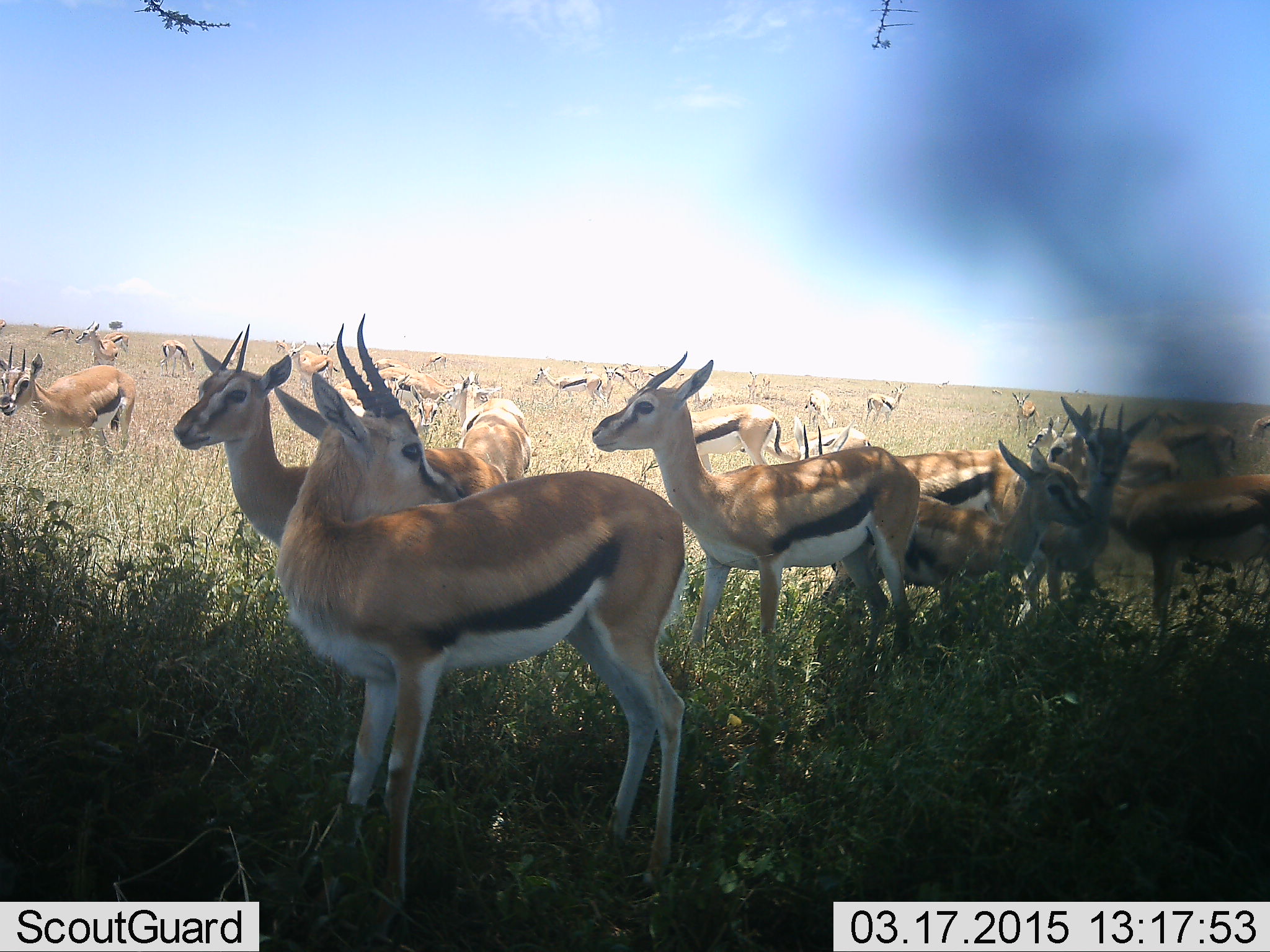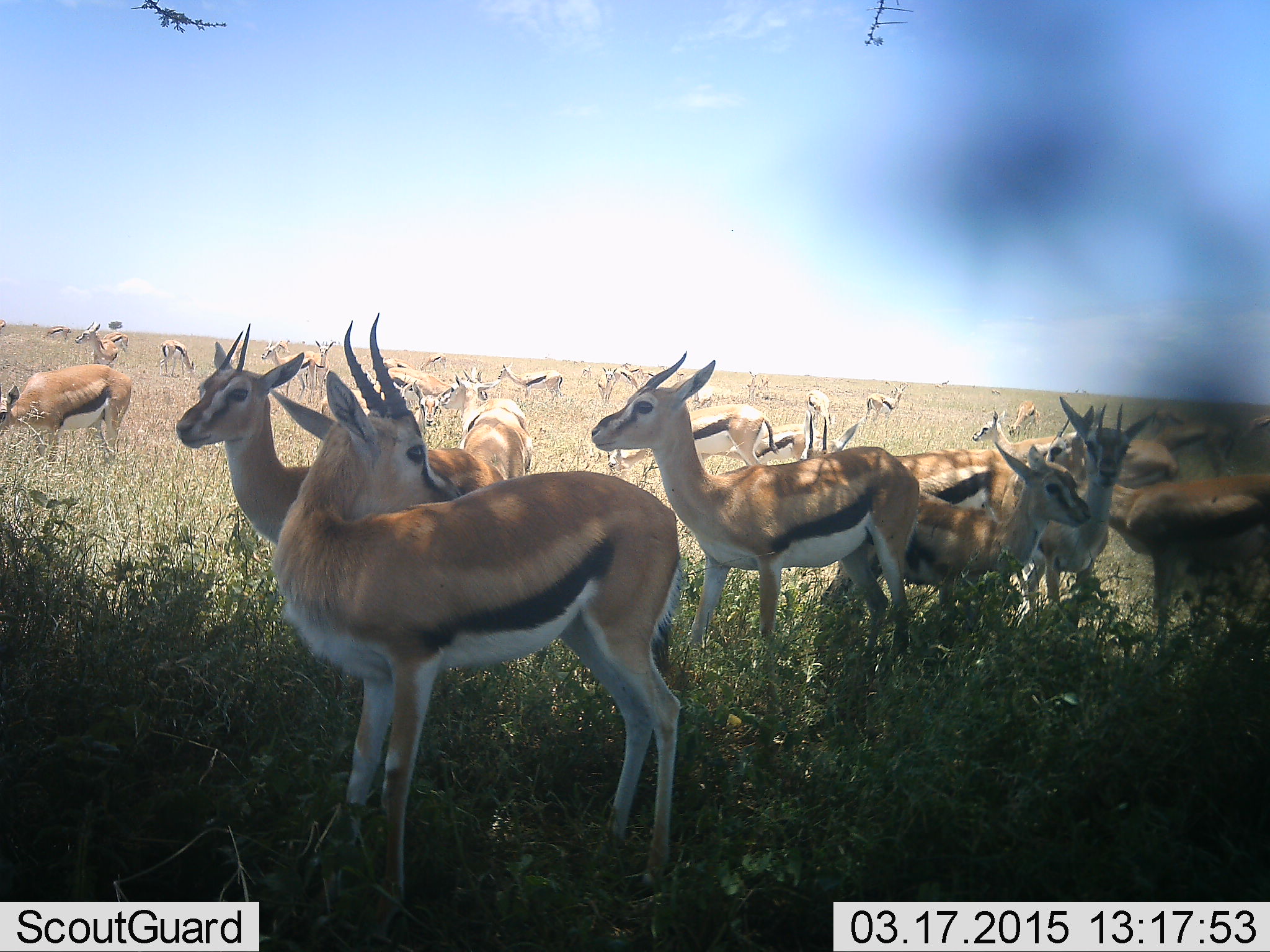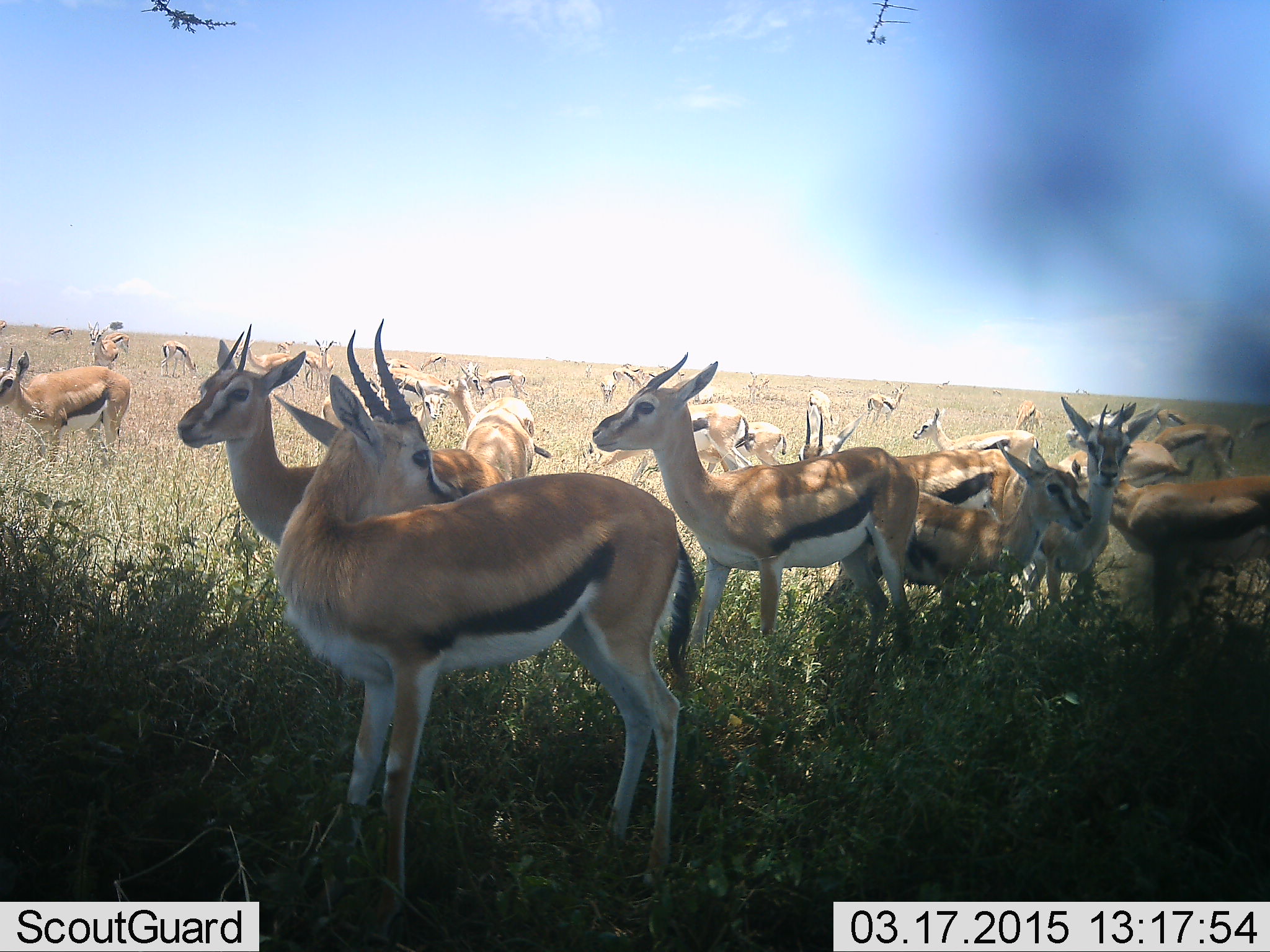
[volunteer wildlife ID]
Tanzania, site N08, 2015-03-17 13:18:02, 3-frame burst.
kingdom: Animalia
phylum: Chordata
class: Mammalia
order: Artiodactyla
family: Bovidae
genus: Eudorcas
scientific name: Eudorcas thomsonii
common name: thomson's gazelle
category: gazellethomsons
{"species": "gazellethomsons (thomson's gazelle) (Eudorcas thomsonii)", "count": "11-50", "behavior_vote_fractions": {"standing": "70%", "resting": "20%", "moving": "30%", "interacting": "30%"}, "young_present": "10%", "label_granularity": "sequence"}